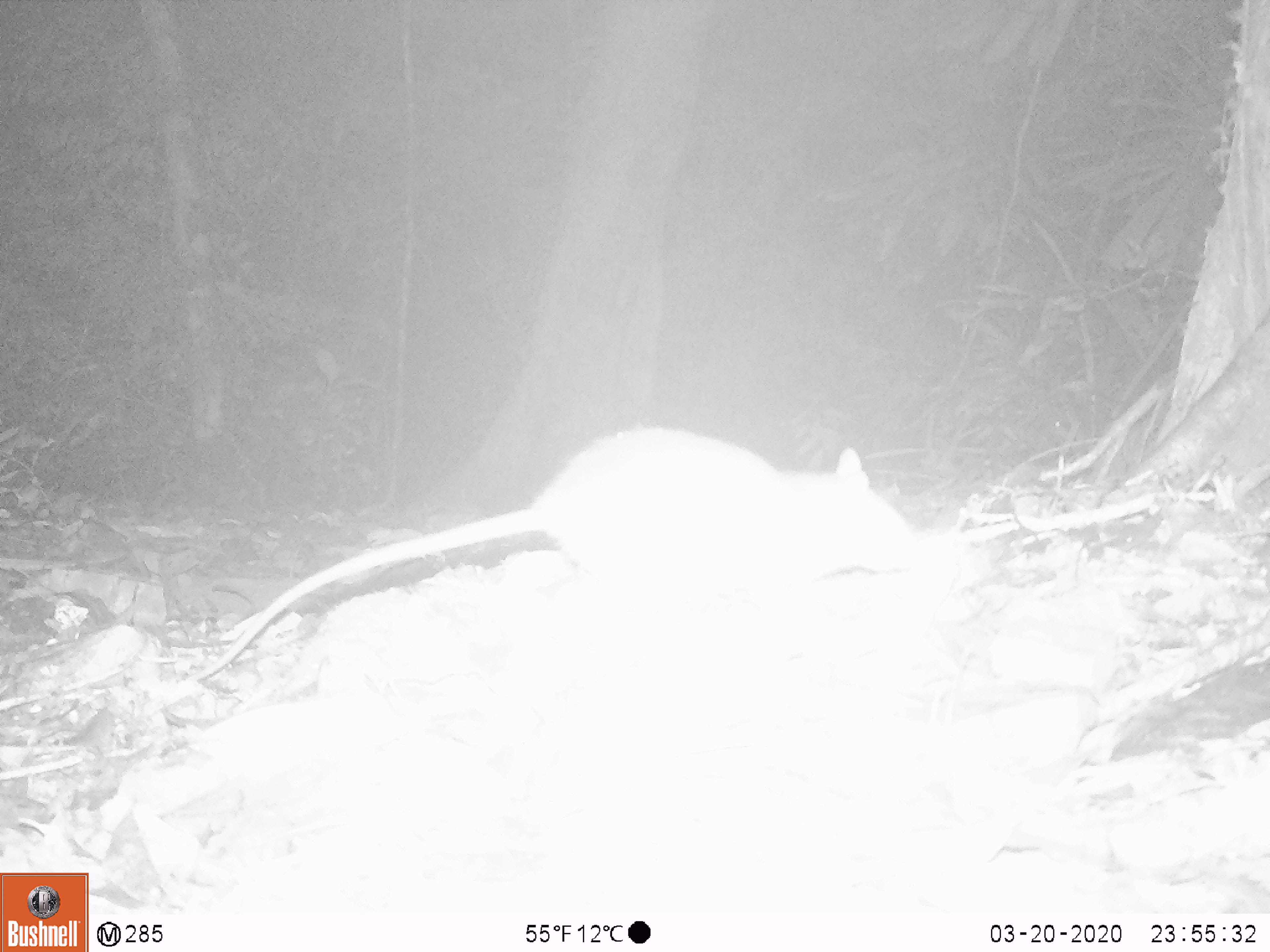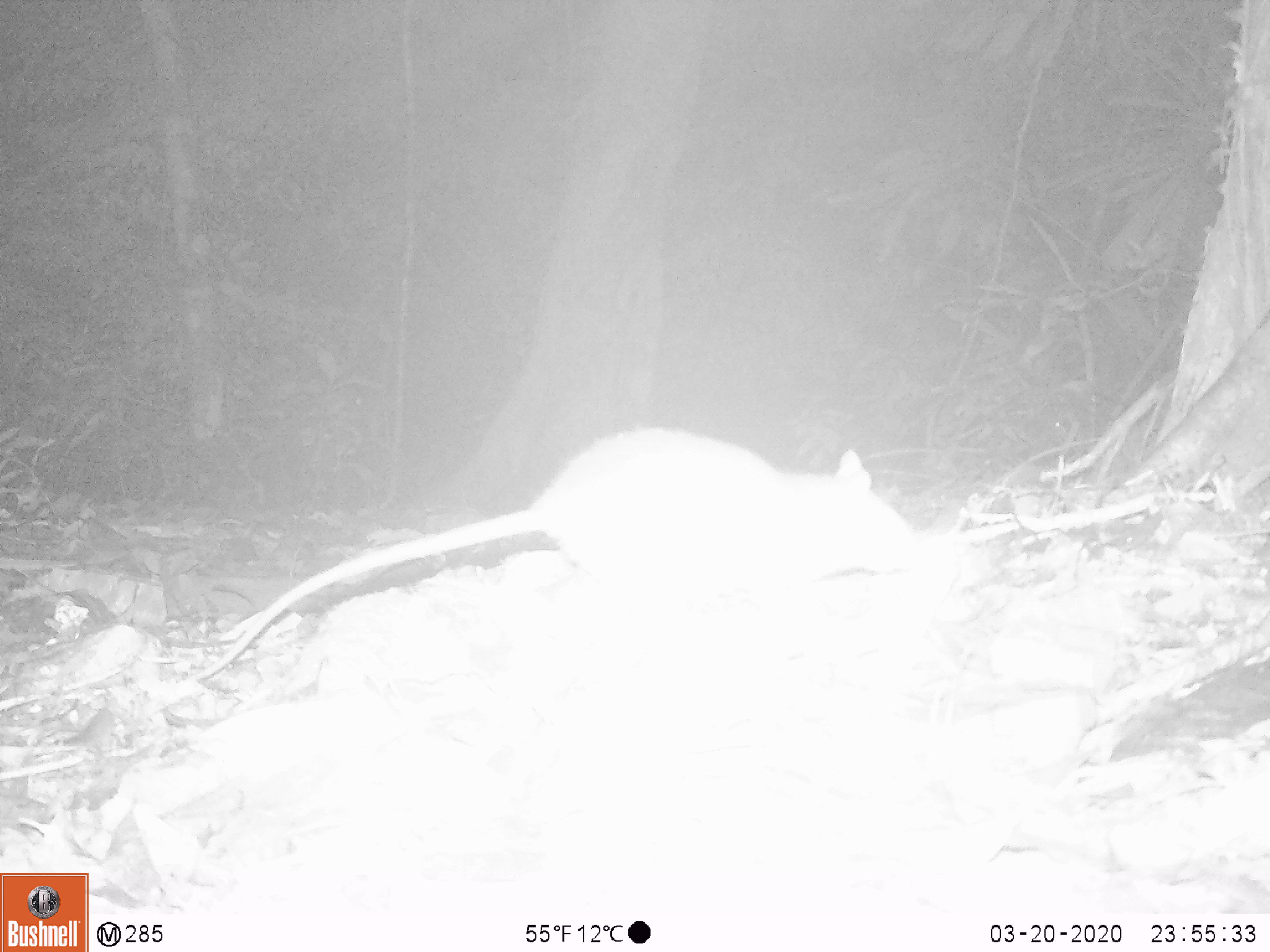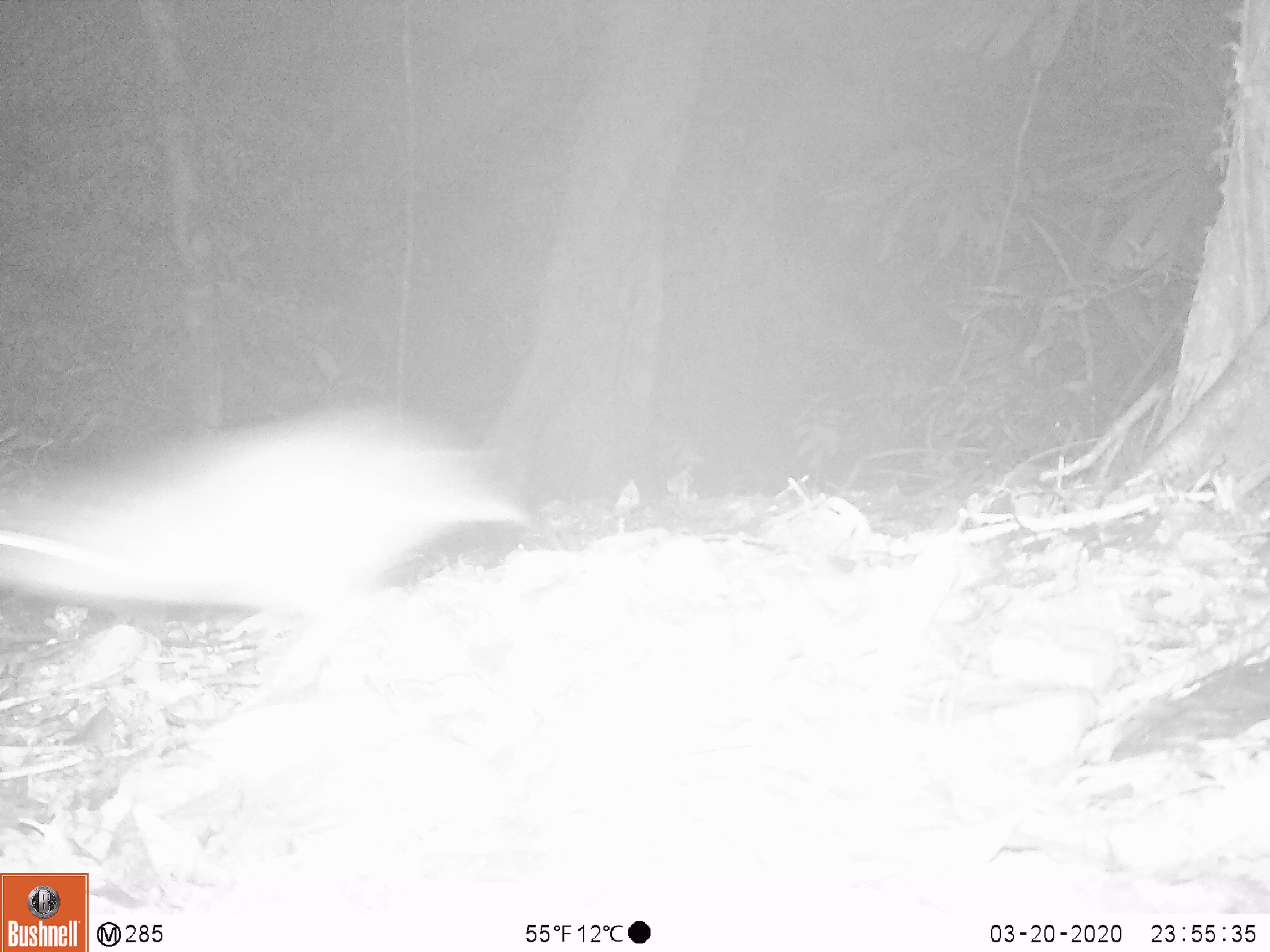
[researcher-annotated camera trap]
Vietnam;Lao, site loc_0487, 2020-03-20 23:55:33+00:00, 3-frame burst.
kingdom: Animalia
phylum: Chordata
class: Mammalia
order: Rodentia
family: Muridae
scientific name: Muridae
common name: old-world mice and rats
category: unidentified murid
Unidentified murid (old-world mice and rats) (Muridae). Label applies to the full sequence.